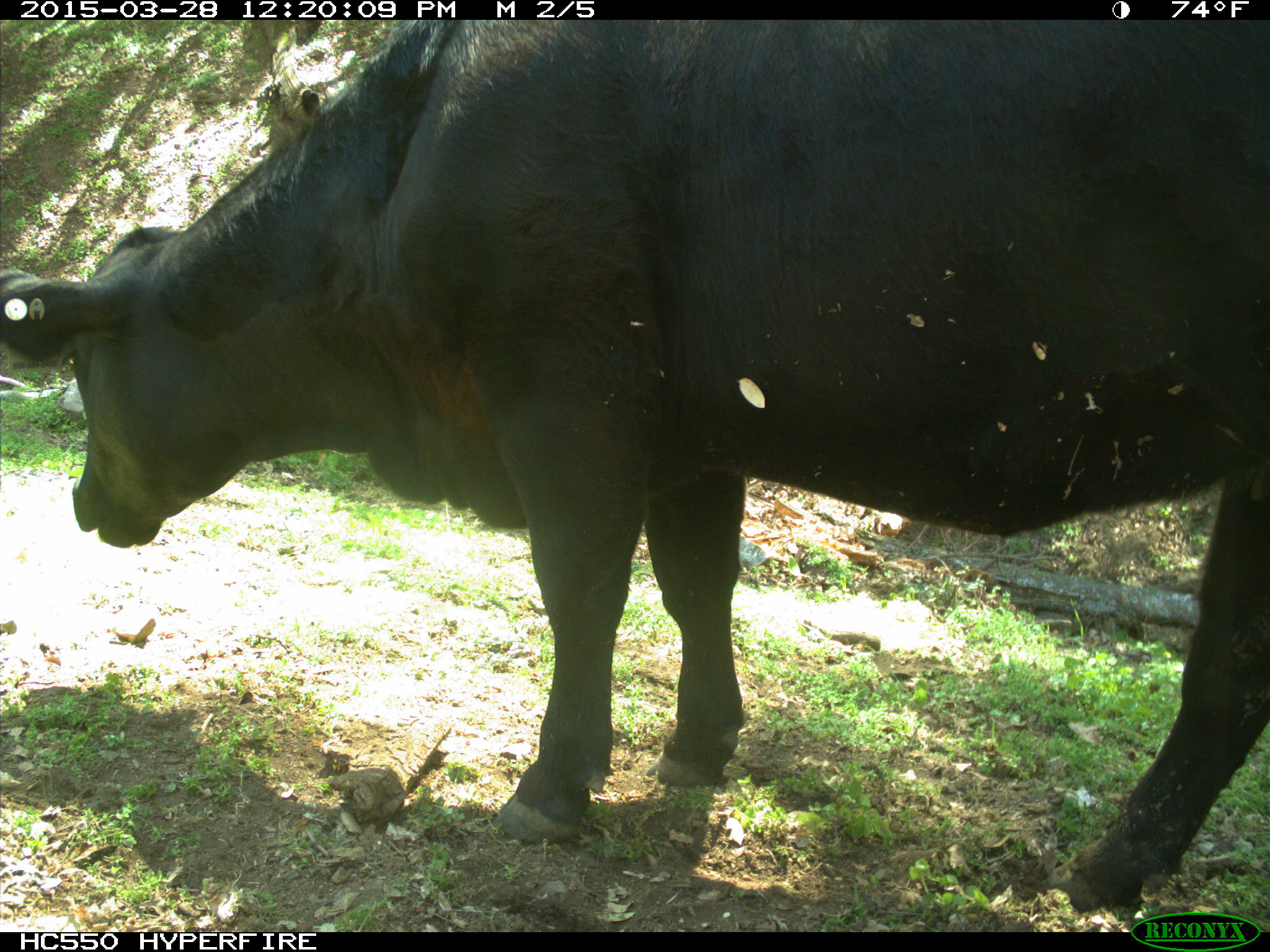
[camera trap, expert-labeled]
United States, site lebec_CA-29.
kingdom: Animalia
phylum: Chordata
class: Mammalia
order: Artiodactyla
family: Bovidae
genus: Bos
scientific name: Bos taurus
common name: domestic cow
Bos taurus (domestic cow).